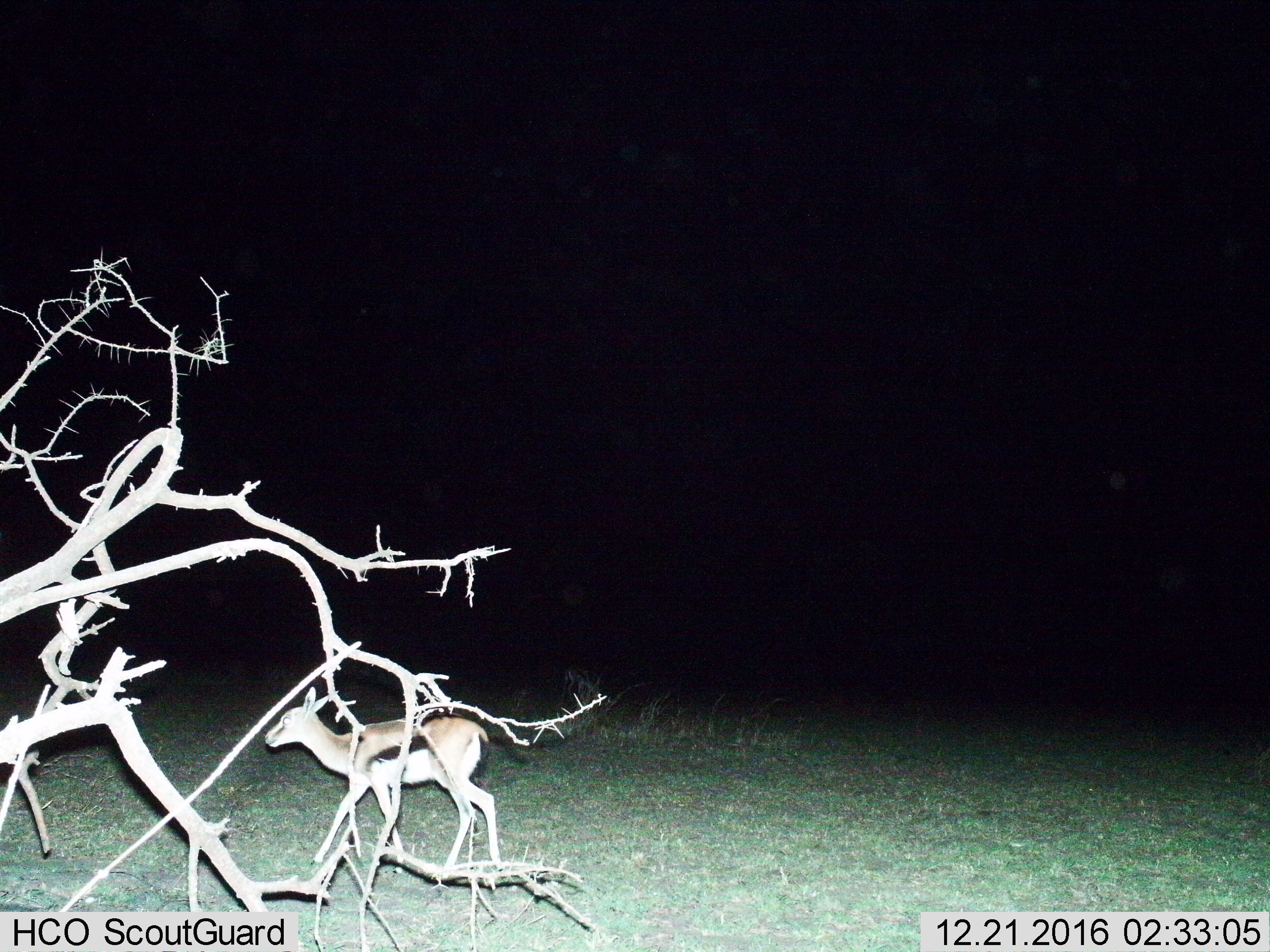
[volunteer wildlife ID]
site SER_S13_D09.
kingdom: Animalia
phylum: Chordata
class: Mammalia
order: Artiodactyla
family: Bovidae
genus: Eudorcas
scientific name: Eudorcas thomsonii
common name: thomson's gazelle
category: gazellethomsons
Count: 1.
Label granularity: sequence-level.